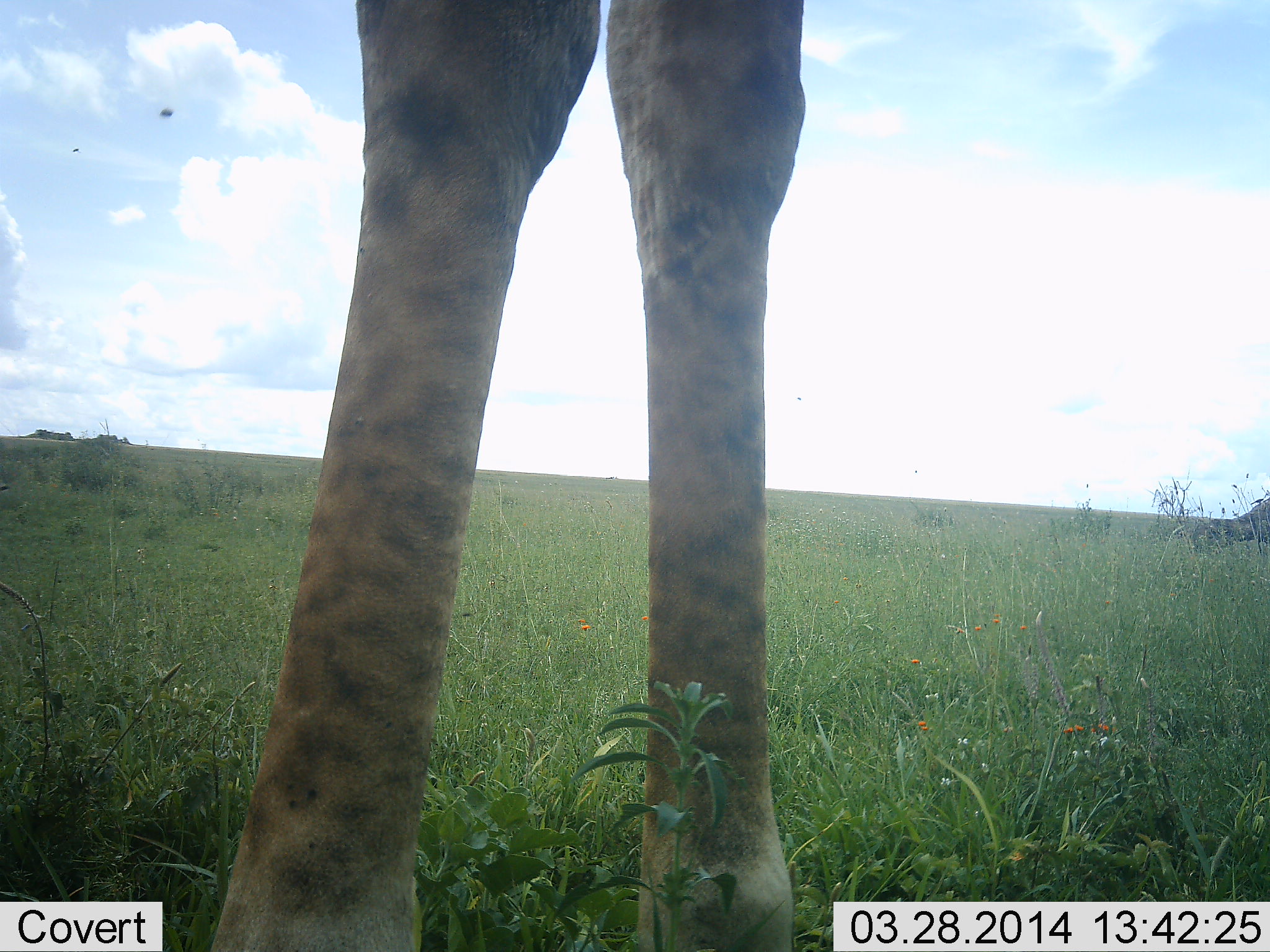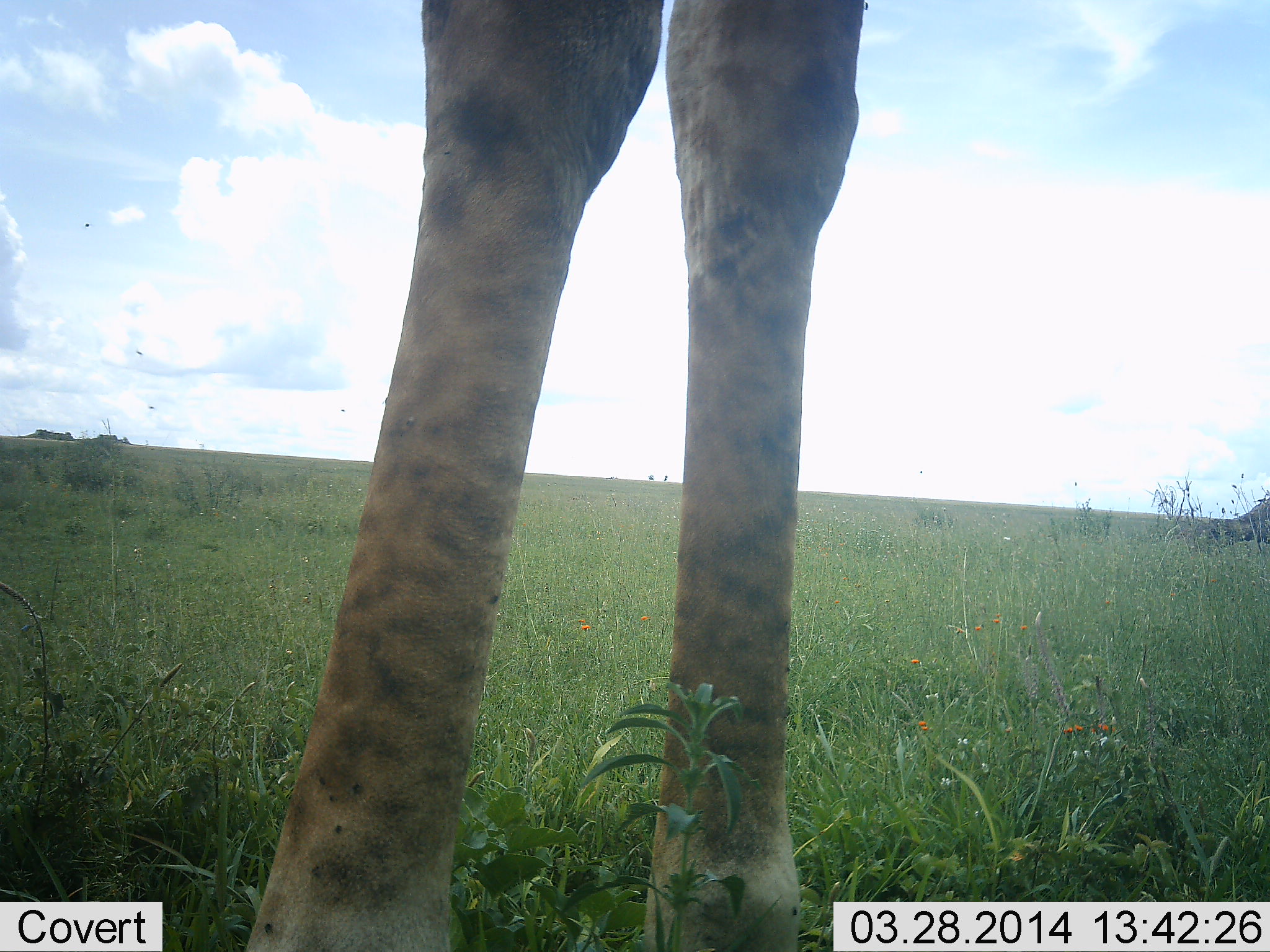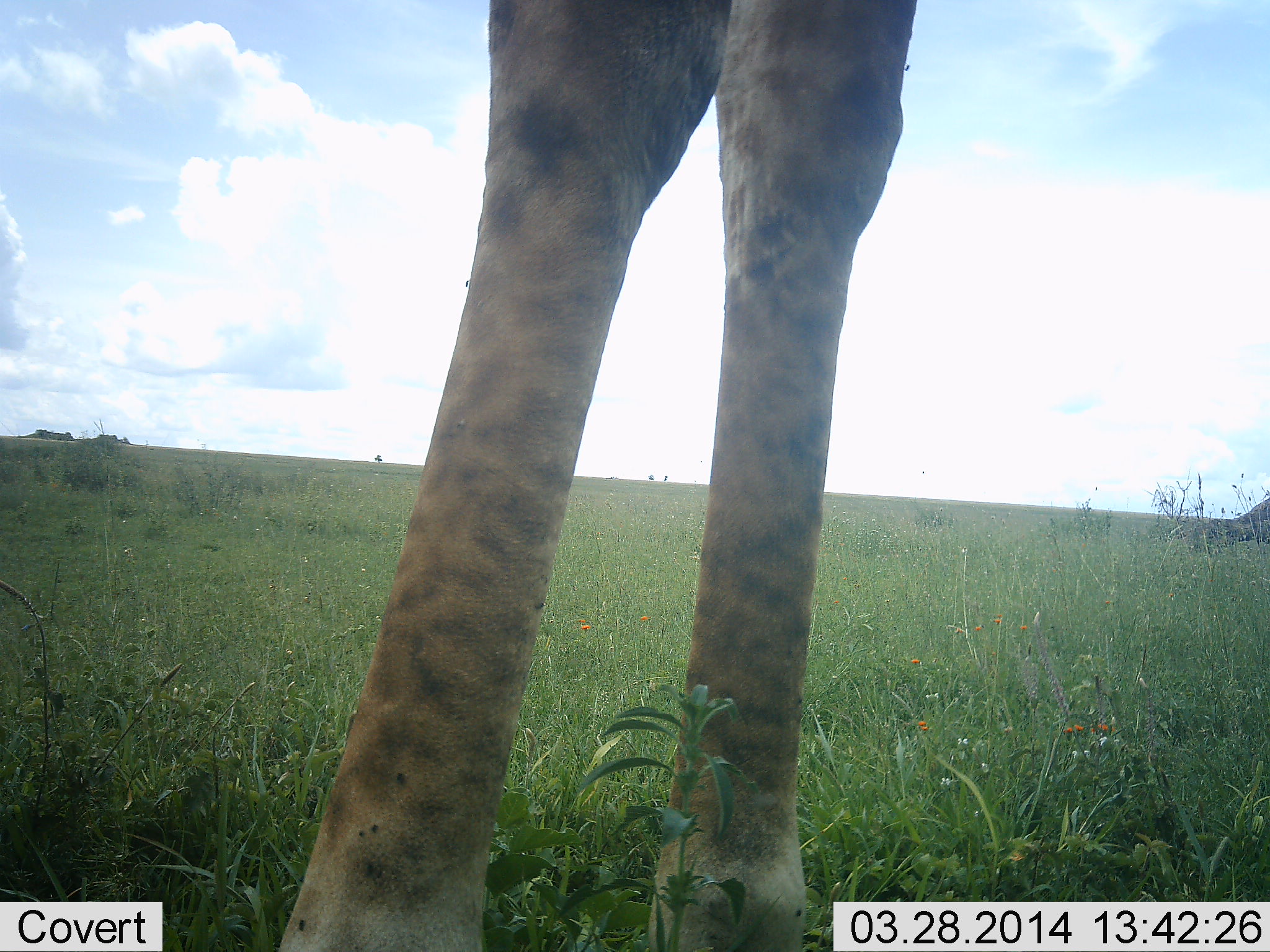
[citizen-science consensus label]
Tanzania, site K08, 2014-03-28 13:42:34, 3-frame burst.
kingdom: Animalia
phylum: Chordata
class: Mammalia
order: Artiodactyla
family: Giraffidae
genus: Giraffa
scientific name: Giraffa camelopardalis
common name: giraffe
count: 1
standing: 91%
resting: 0%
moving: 9%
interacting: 0%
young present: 0%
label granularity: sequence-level